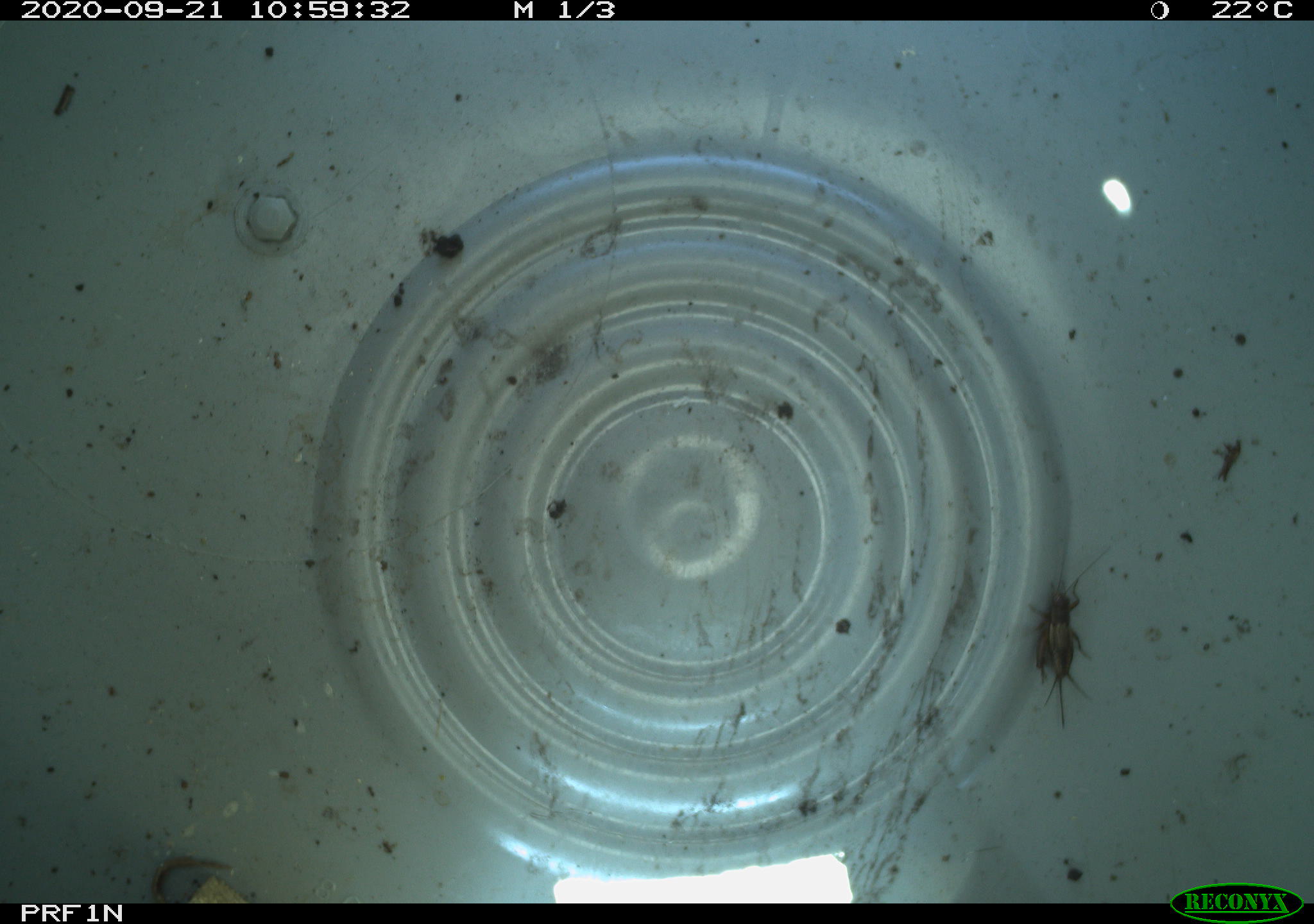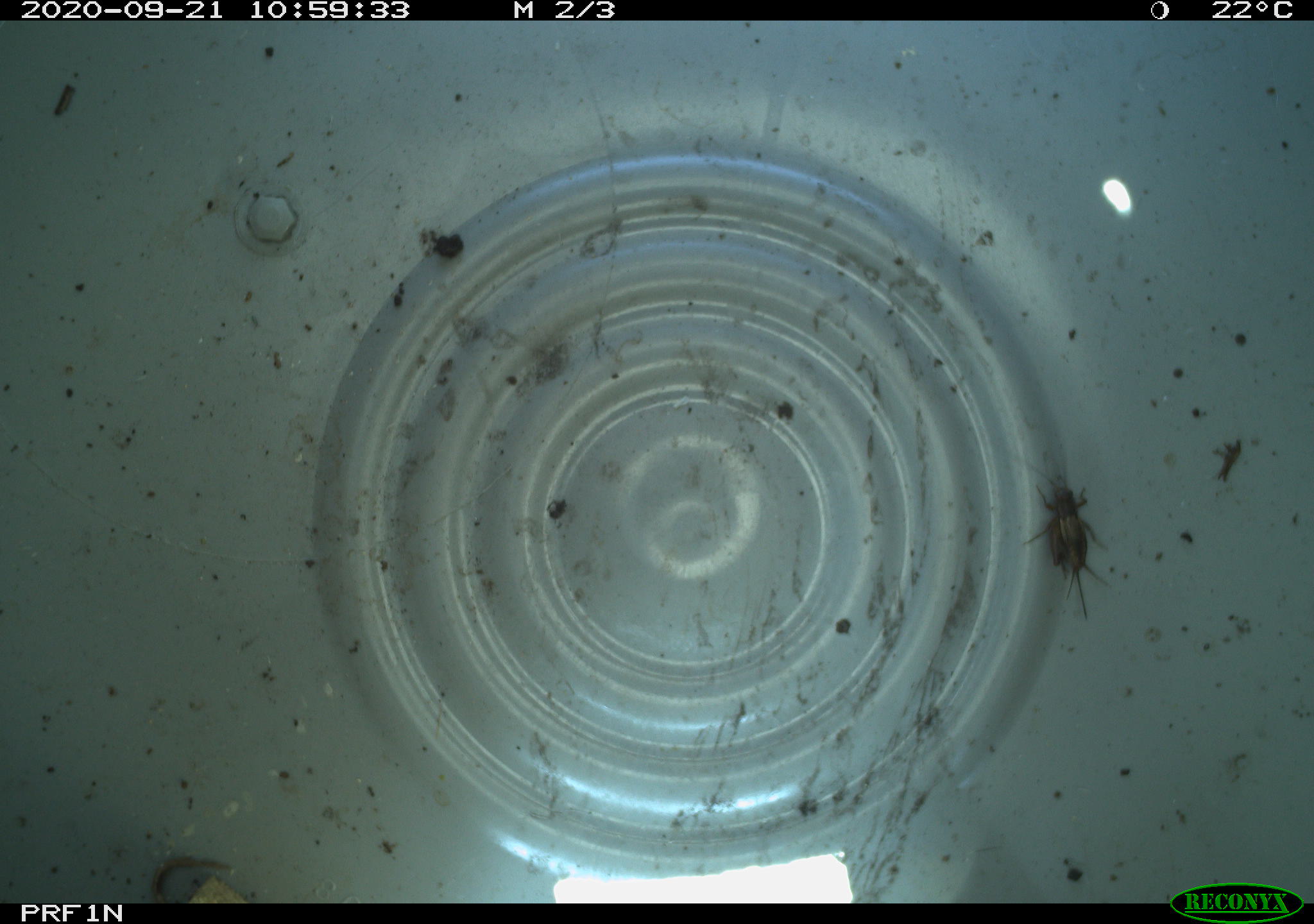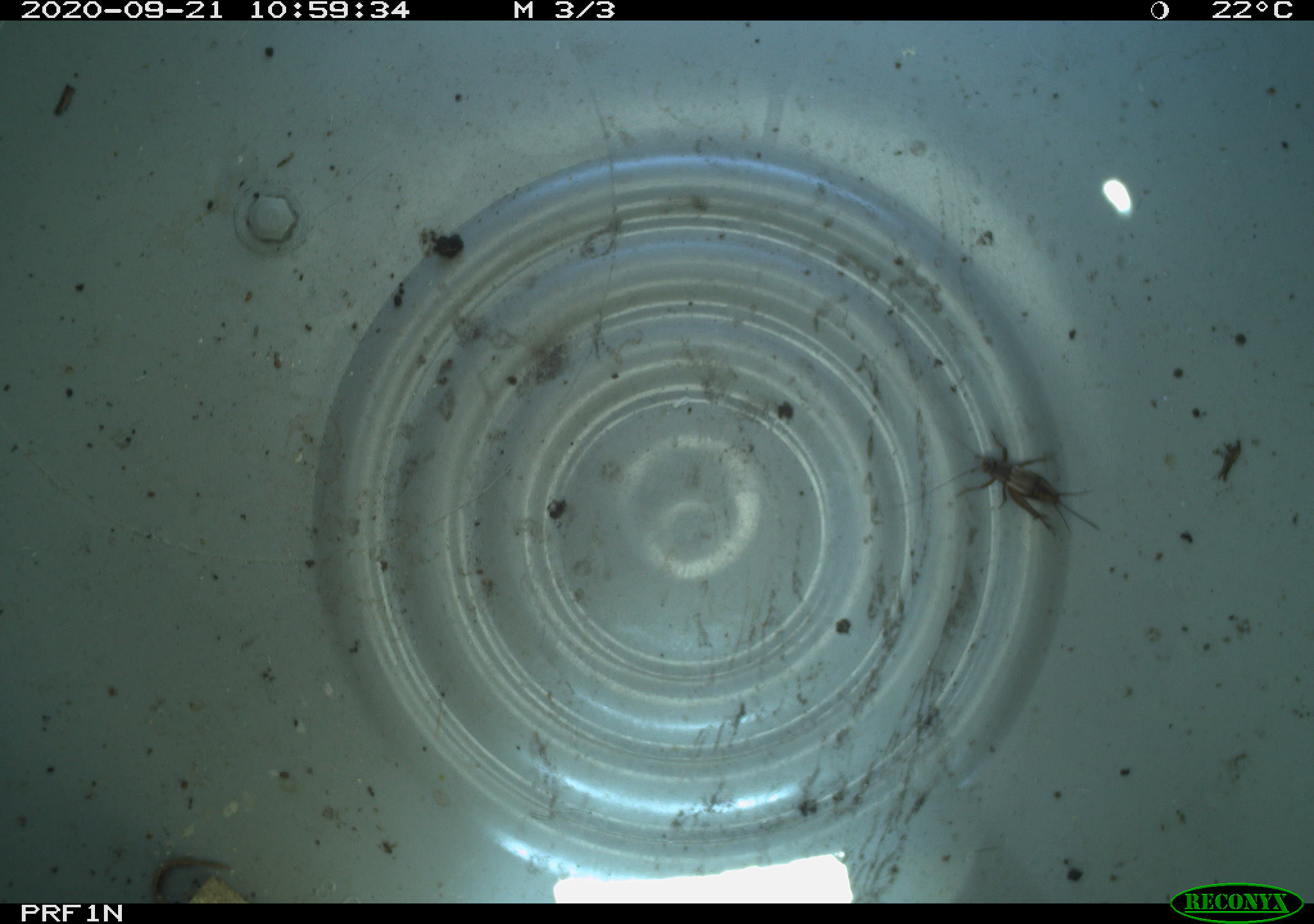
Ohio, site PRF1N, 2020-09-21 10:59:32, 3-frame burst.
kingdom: Animalia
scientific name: Animalia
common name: animal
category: invertebrate